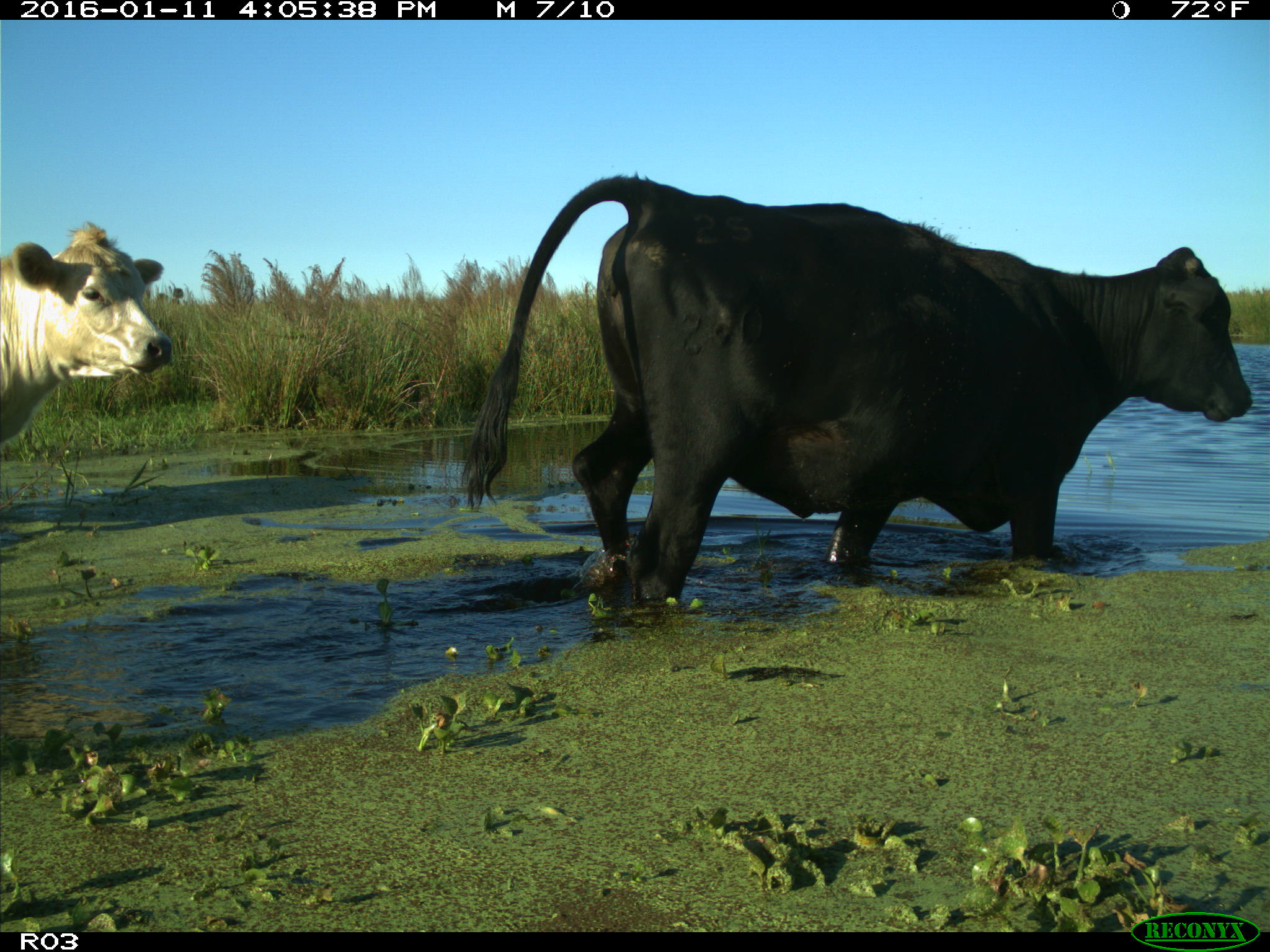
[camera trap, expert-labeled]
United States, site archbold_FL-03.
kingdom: Animalia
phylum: Chordata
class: Mammalia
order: Artiodactyla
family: Bovidae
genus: Bos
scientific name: Bos taurus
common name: domestic cow